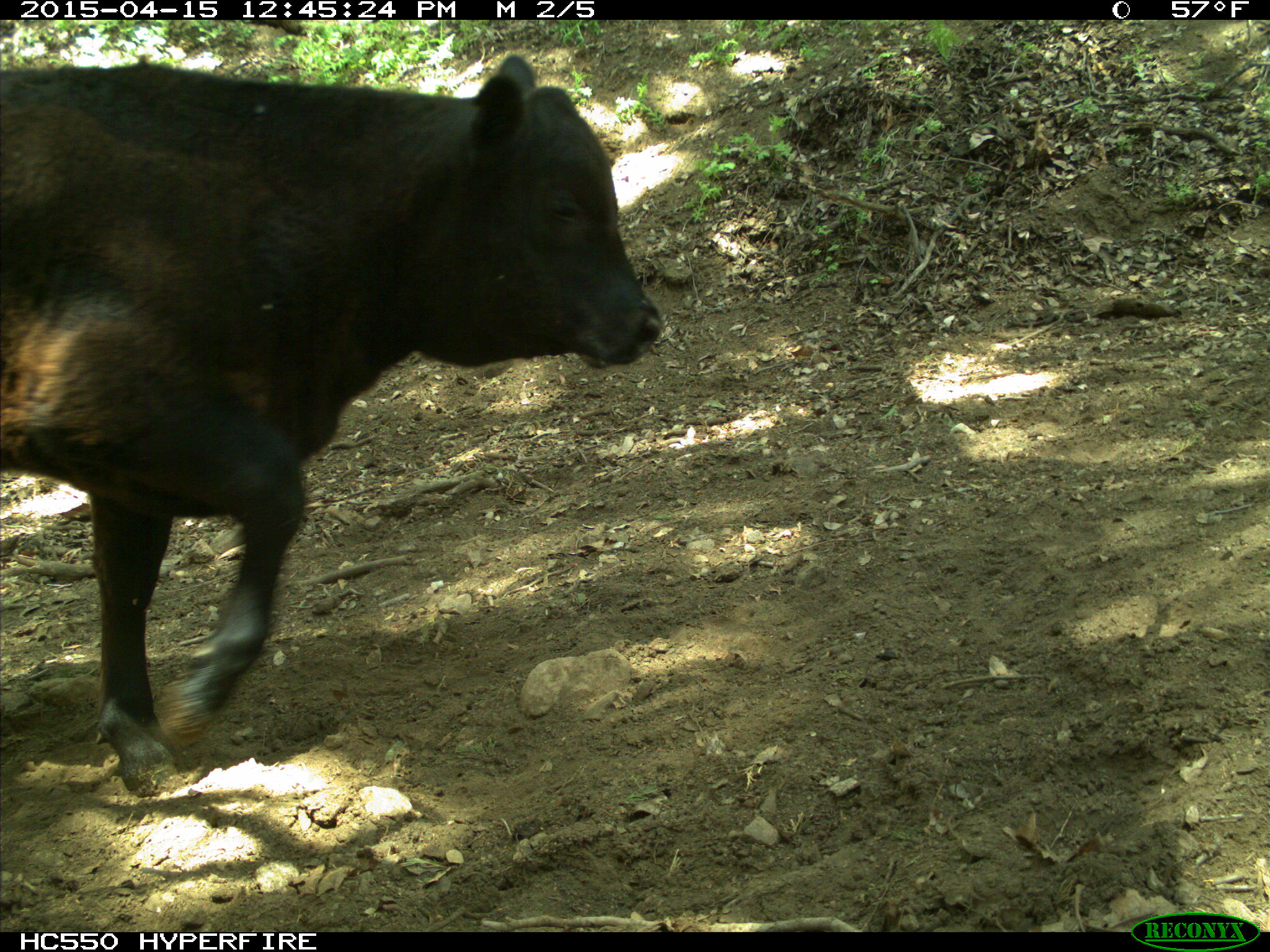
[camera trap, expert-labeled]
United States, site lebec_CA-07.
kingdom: Animalia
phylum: Chordata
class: Mammalia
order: Artiodactyla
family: Bovidae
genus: Bos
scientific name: Bos taurus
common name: domestic cow